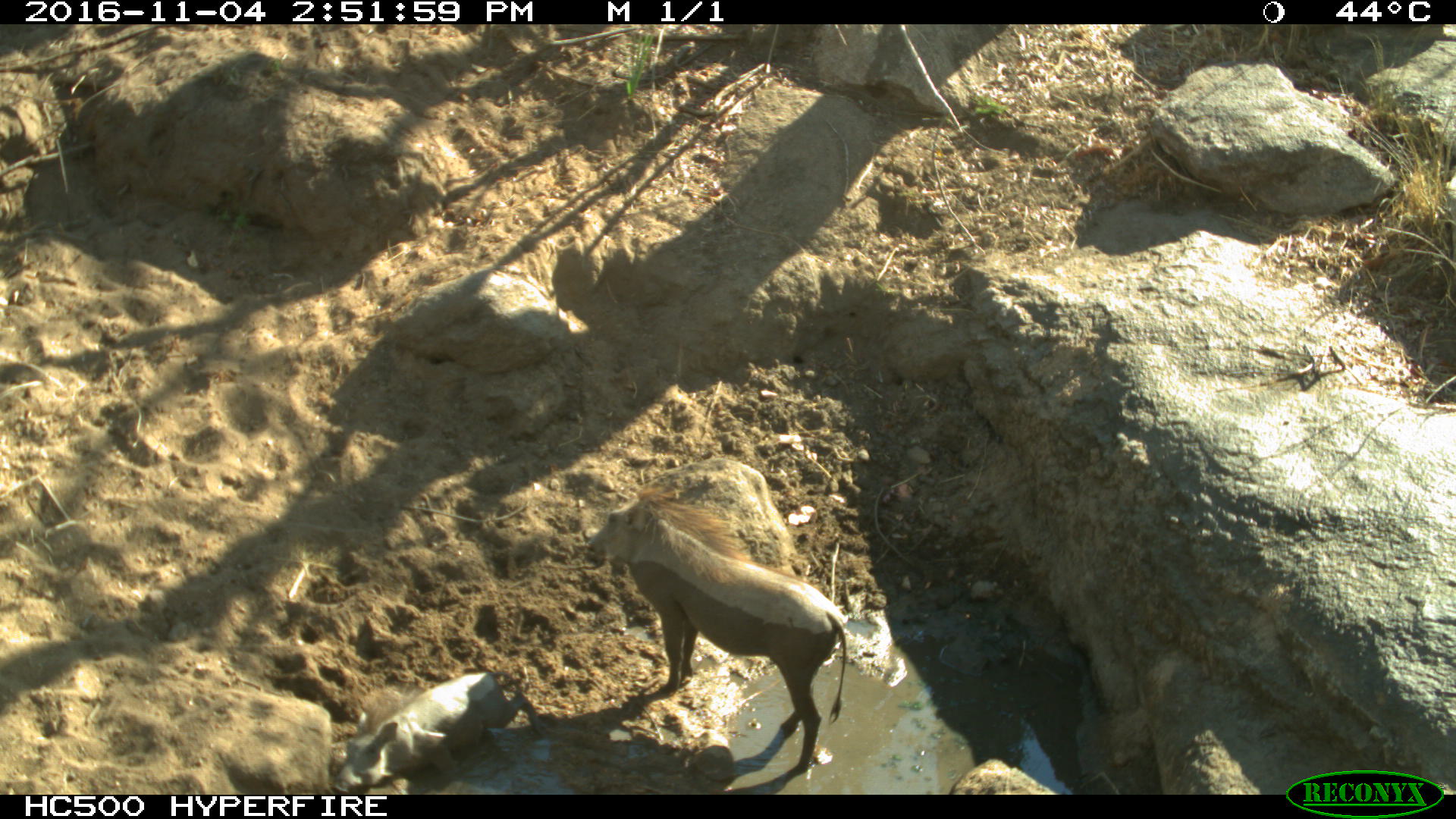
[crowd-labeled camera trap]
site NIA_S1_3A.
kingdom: Animalia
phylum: Chordata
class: Mammalia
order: Artiodactyla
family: Suidae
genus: Phacochoerus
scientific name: Phacochoerus africanus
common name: warthog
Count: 2.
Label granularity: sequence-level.